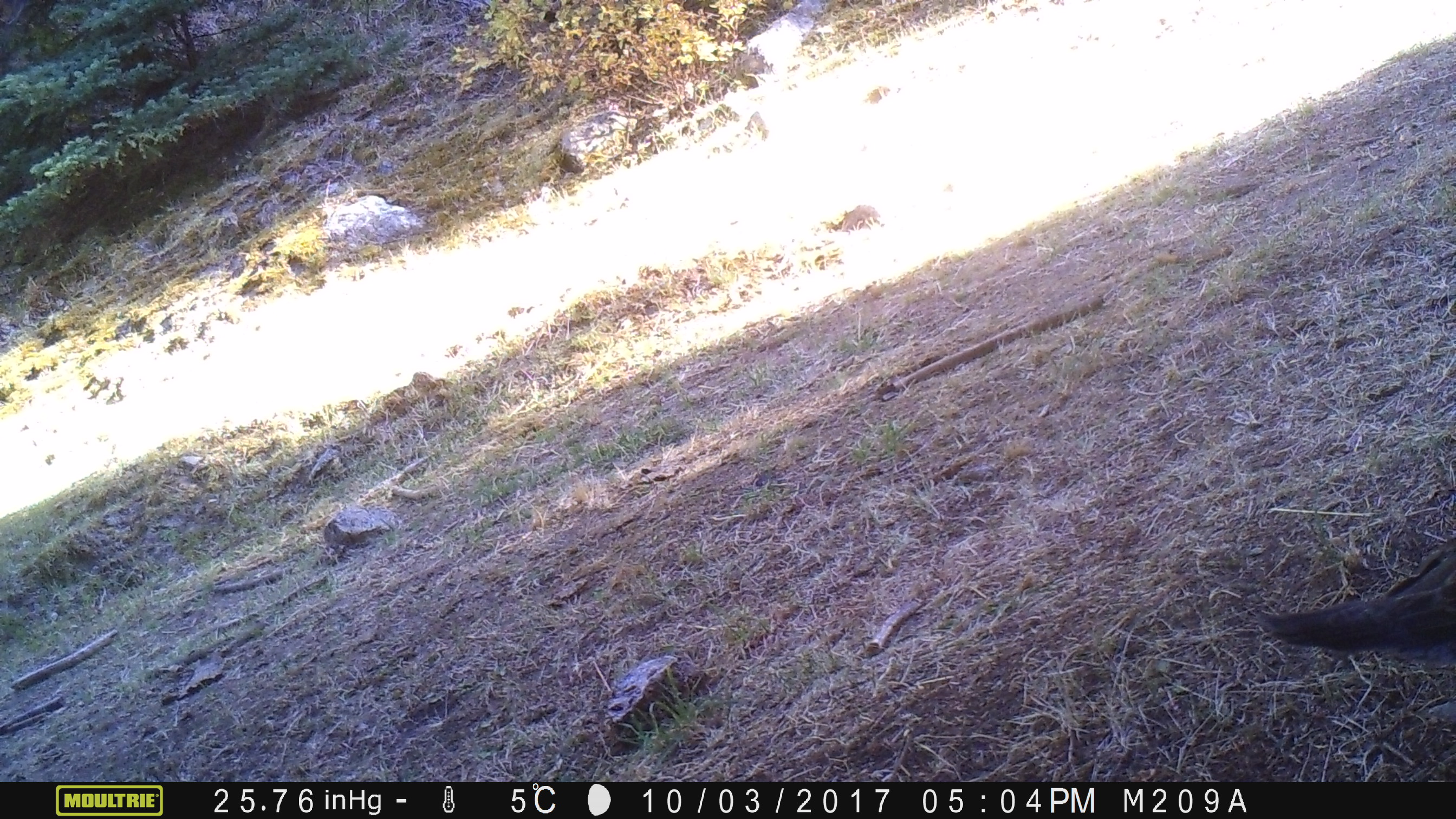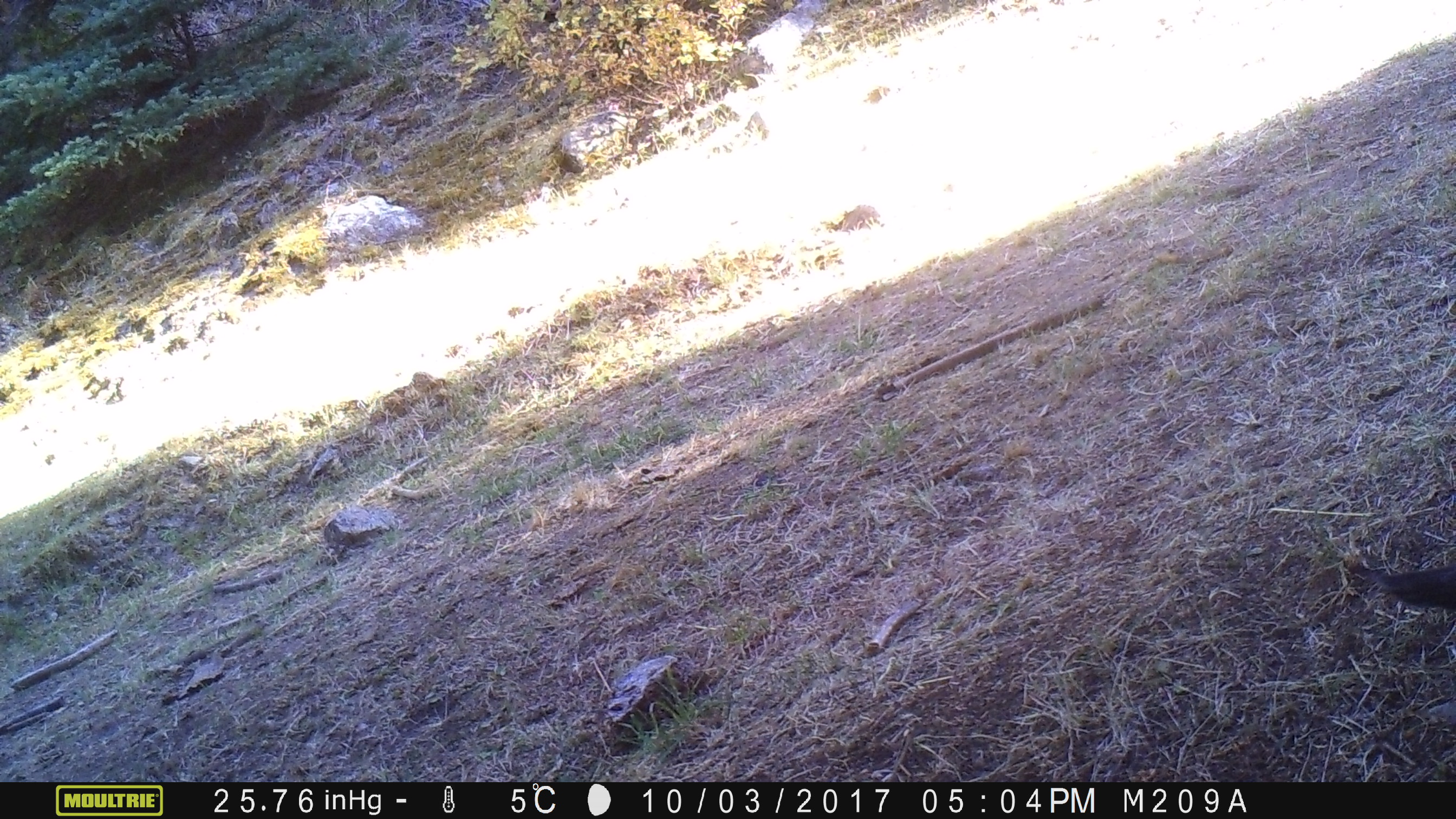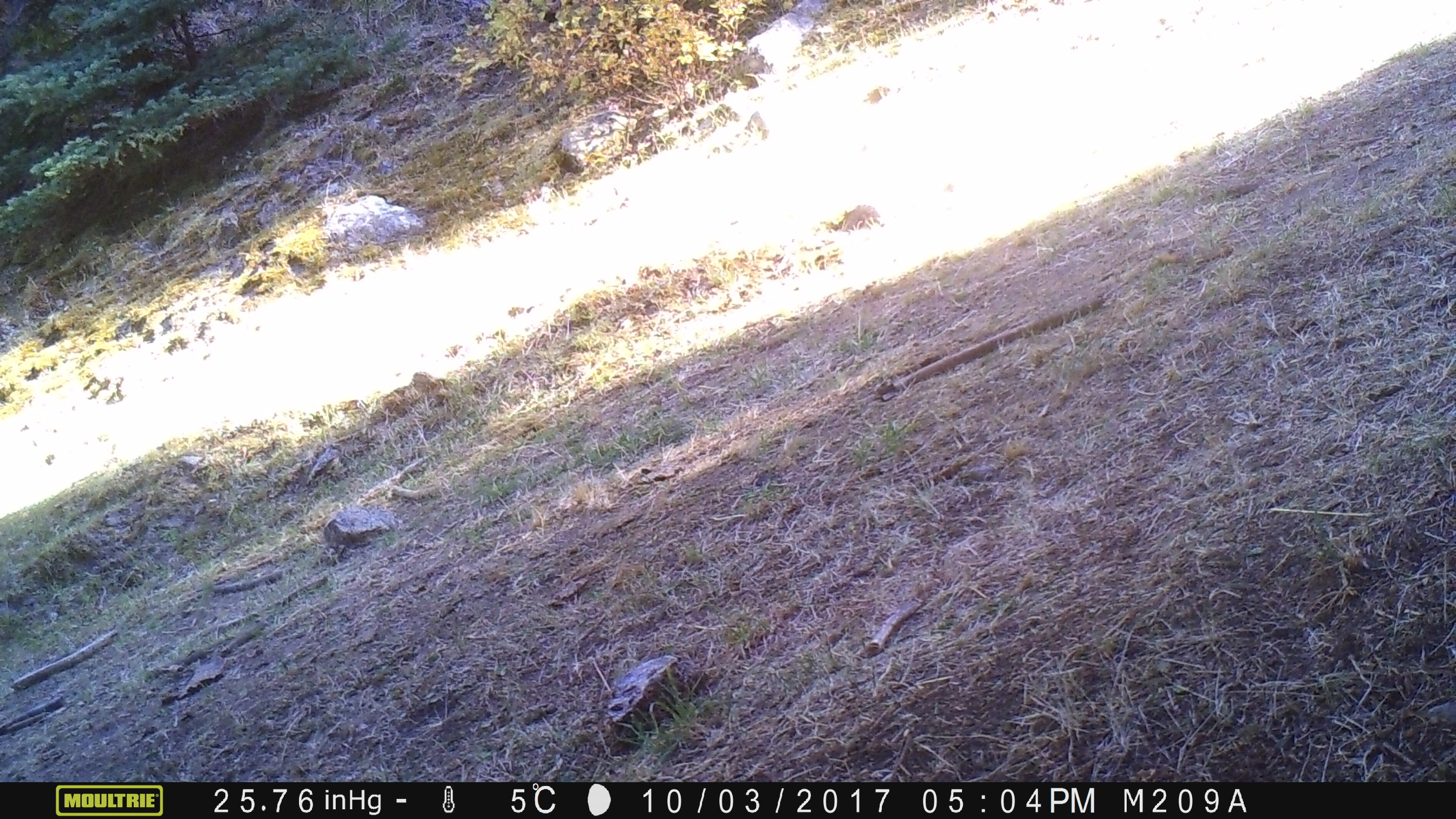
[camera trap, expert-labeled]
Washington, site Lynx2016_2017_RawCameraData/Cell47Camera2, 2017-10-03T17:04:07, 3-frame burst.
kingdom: Animalia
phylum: Chordata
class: Aves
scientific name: Aves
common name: birds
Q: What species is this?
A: Aves (birds).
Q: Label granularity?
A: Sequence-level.